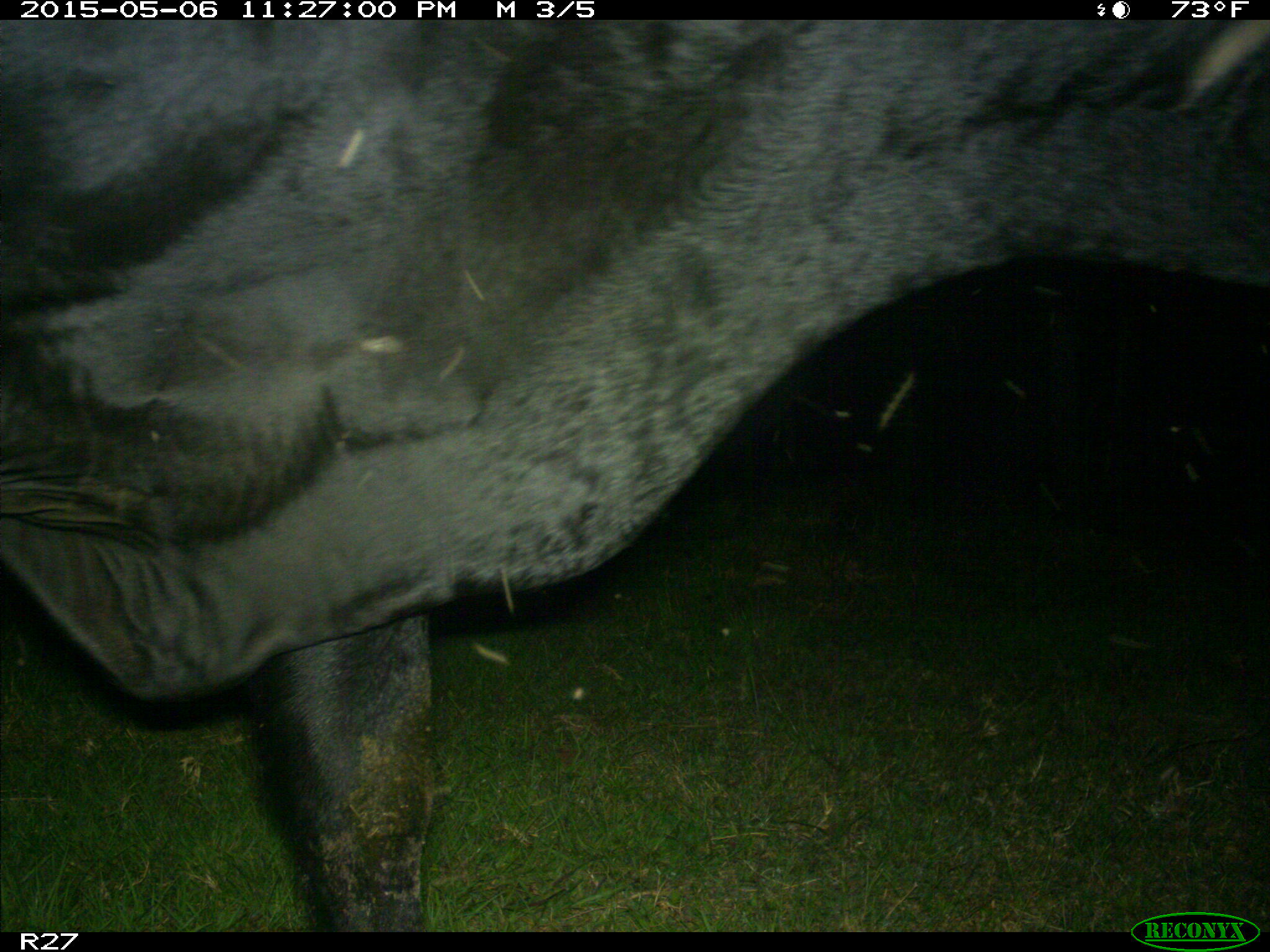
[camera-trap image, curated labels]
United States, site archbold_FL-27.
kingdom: Animalia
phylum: Chordata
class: Mammalia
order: Artiodactyla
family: Bovidae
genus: Bos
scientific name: Bos taurus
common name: domestic cow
Bos taurus (domestic cow).